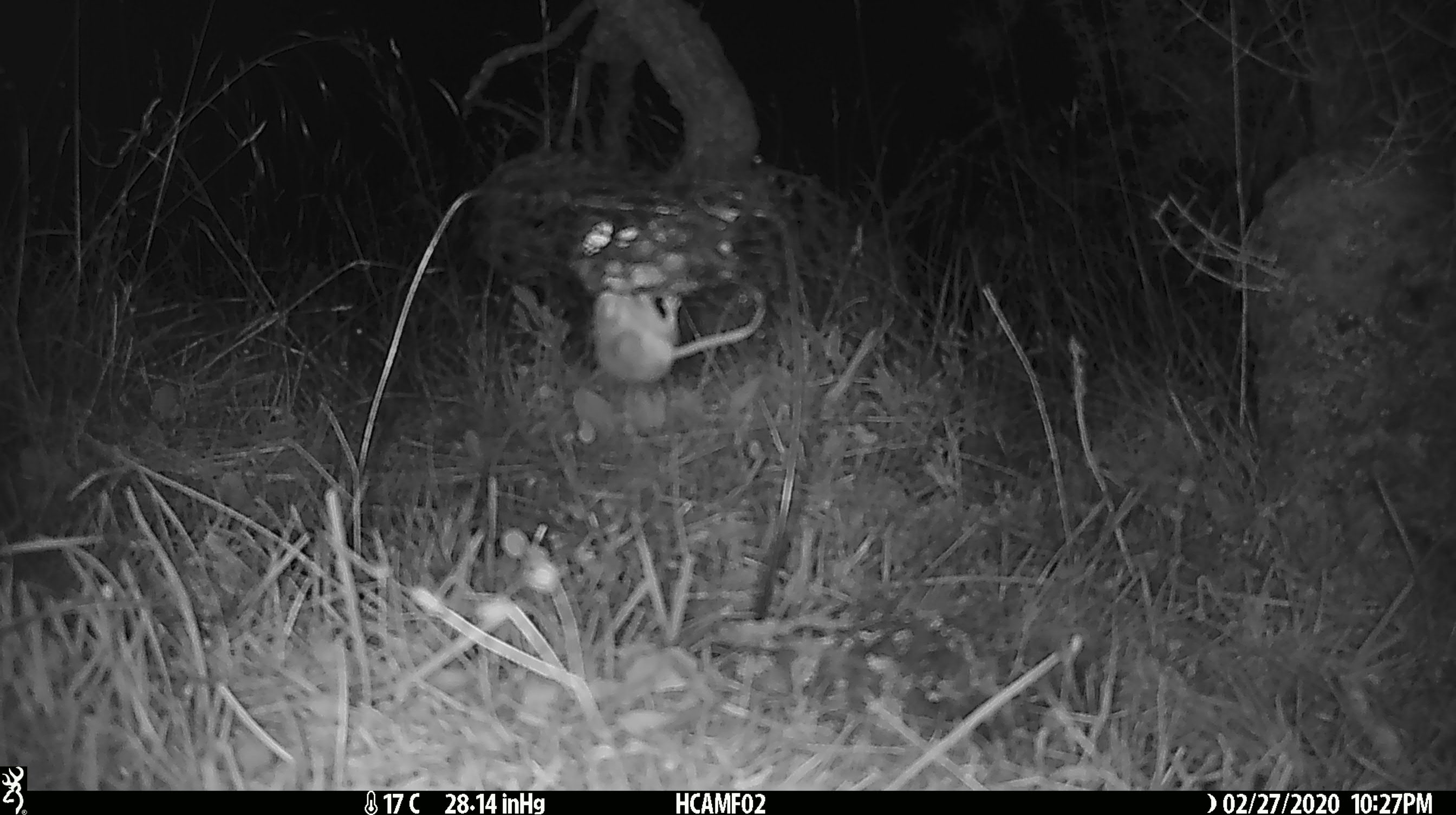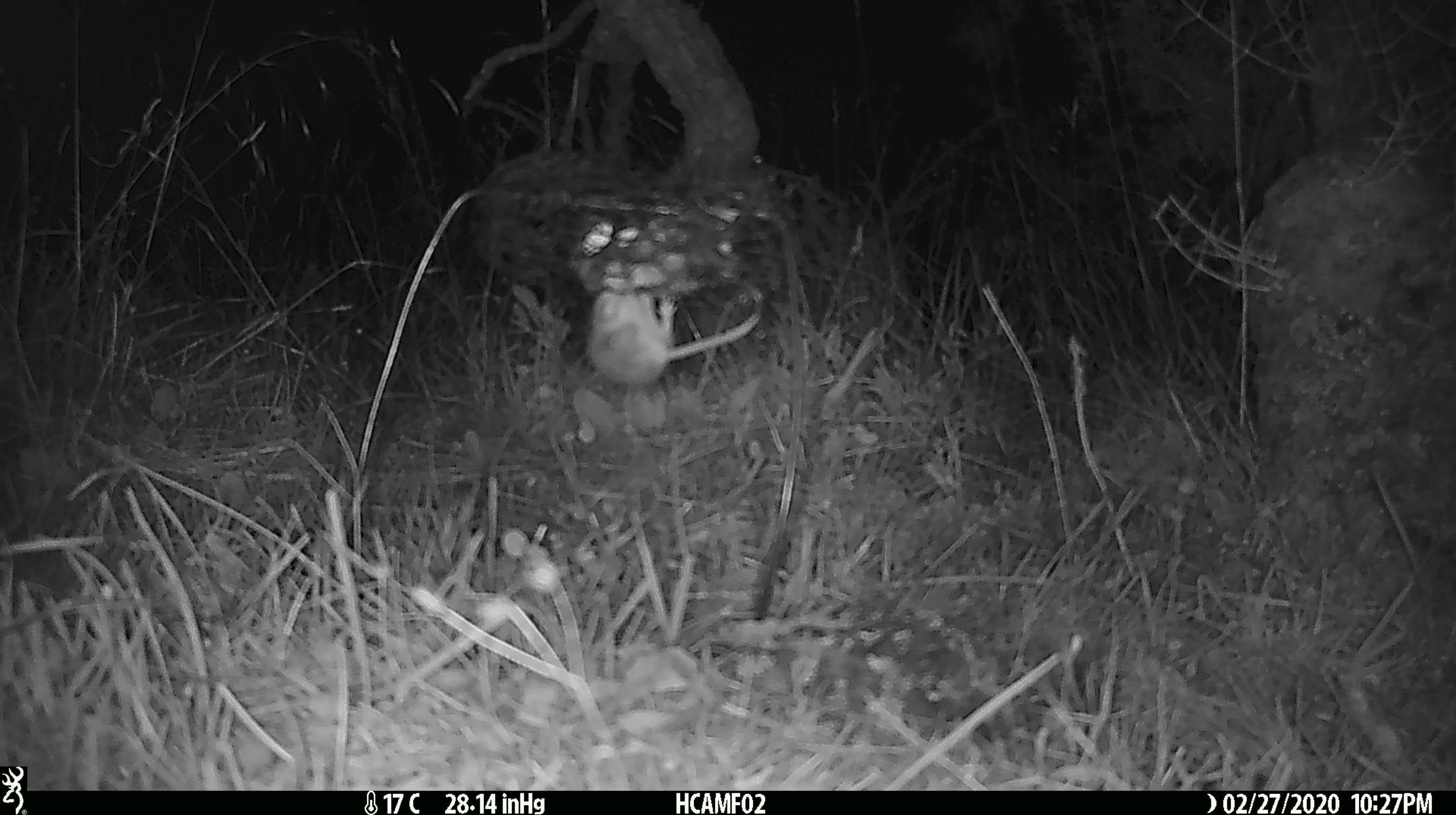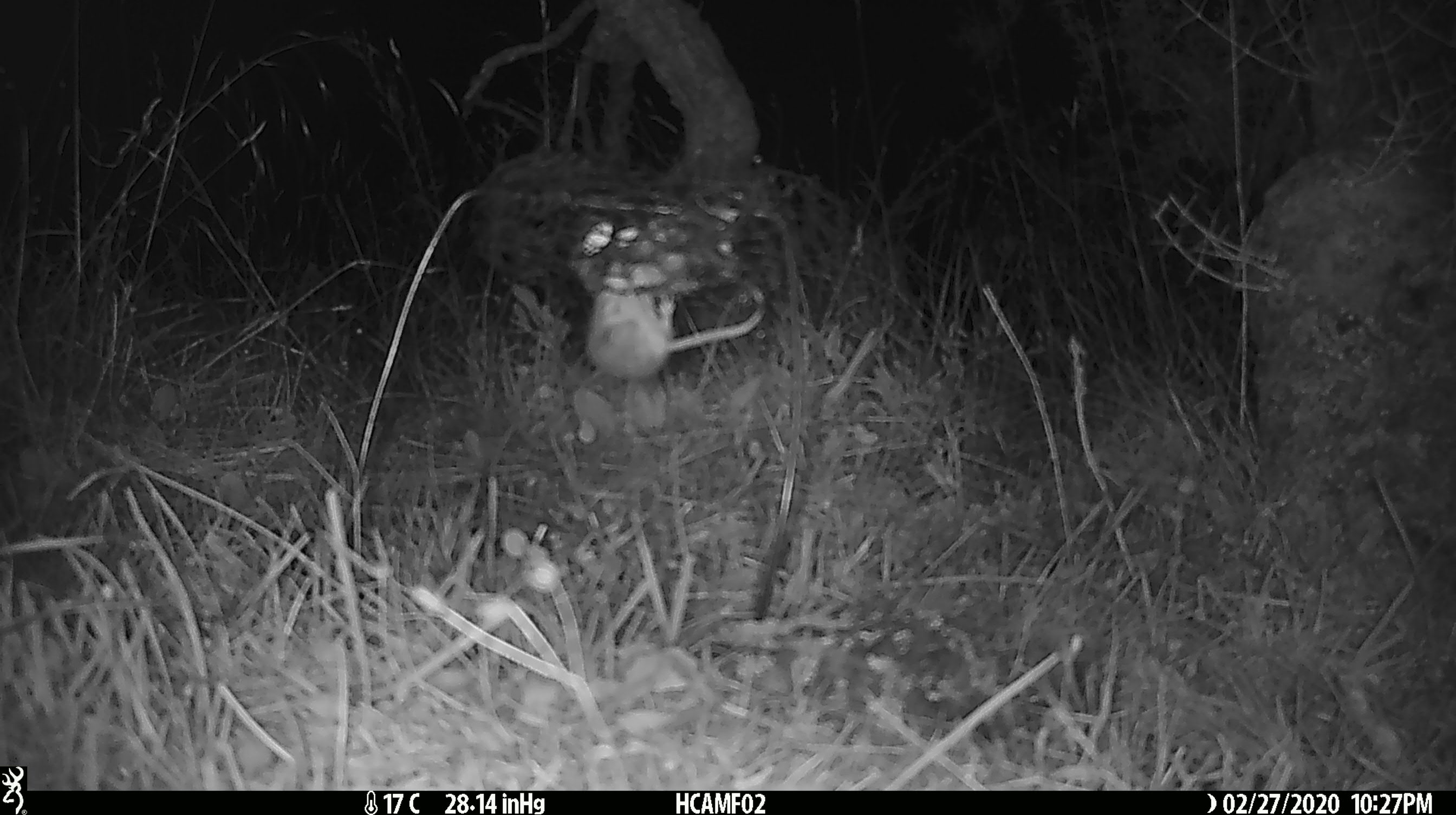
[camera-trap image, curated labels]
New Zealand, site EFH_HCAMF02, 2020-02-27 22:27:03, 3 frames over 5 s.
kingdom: Animalia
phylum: Chordata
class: Mammalia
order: Rodentia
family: Muridae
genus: Mus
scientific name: Mus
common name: mouse